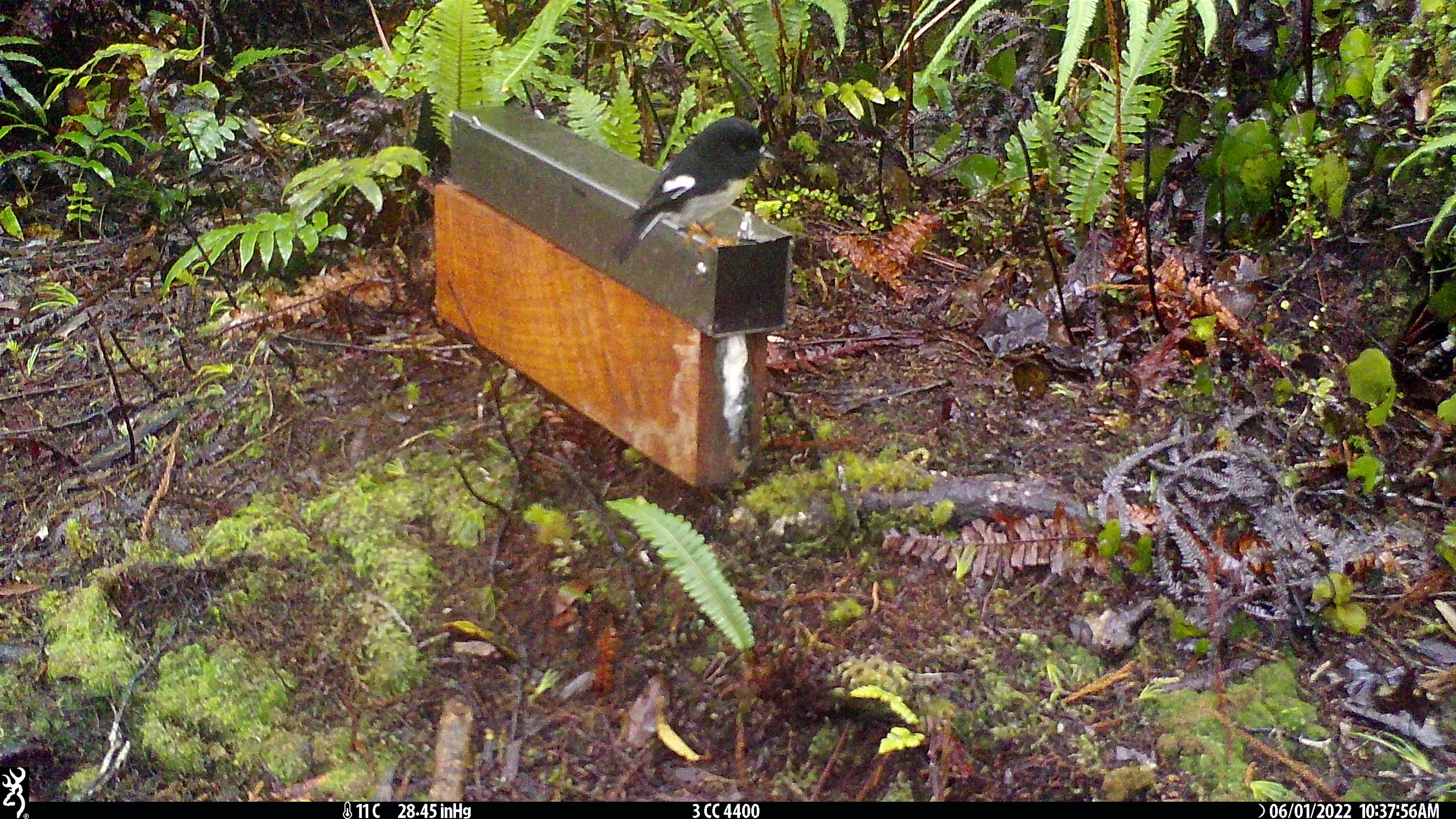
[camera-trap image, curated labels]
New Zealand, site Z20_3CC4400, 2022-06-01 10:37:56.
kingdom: Animalia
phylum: Chordata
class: Aves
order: Passeriformes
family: Petroicidae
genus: Petroica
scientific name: Petroica macrocephala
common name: tomtit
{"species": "tomtit (Petroica macrocephala)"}